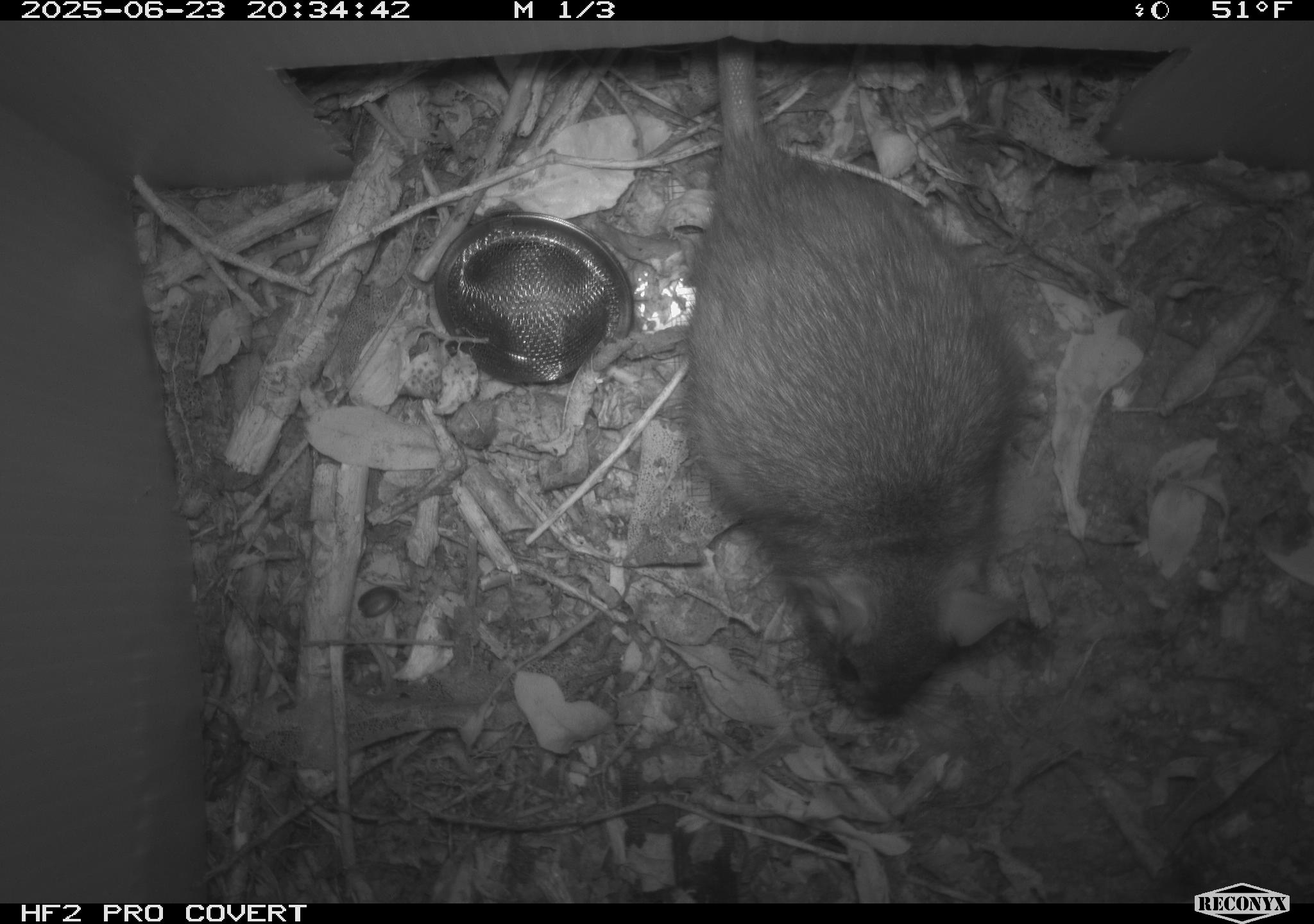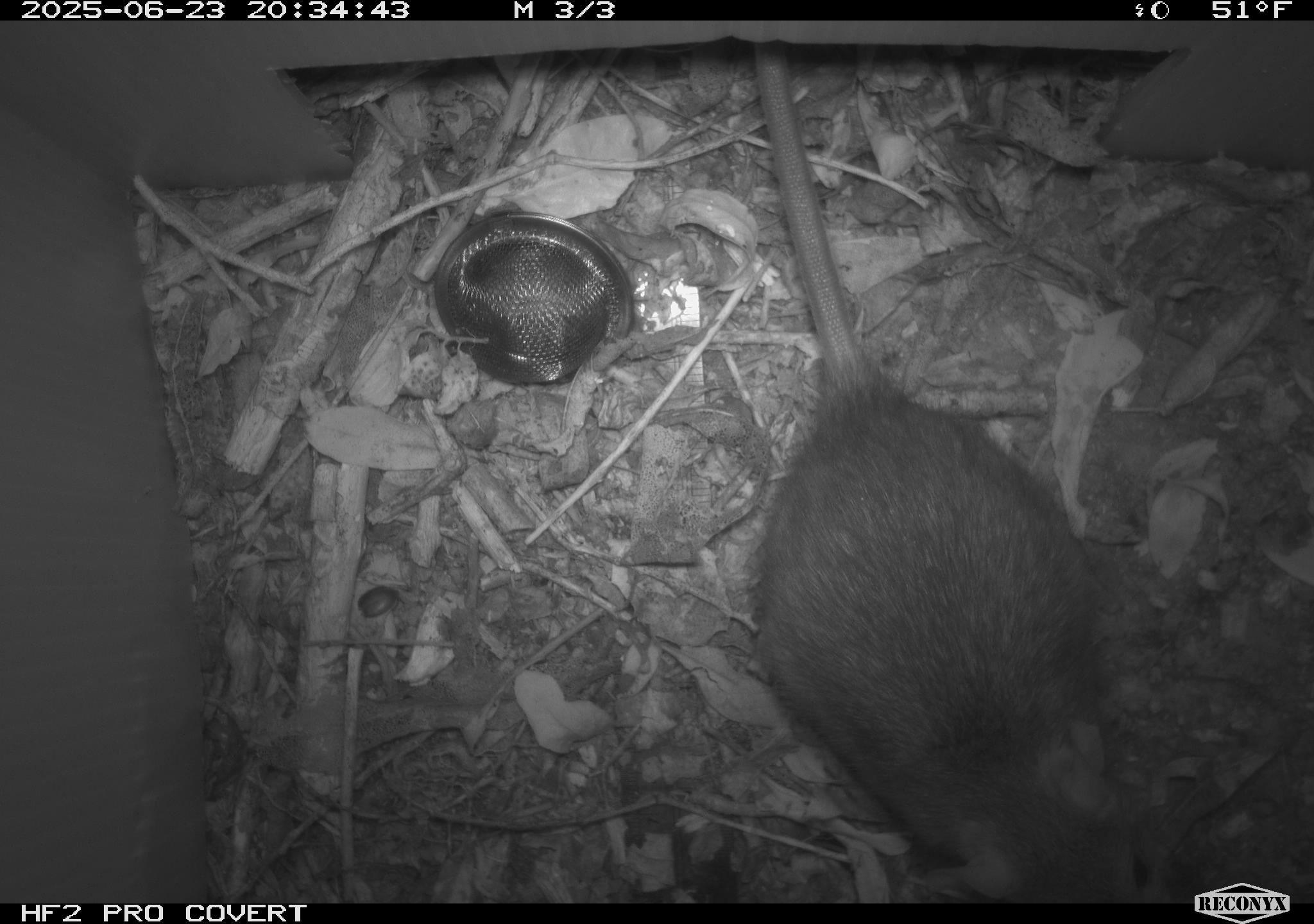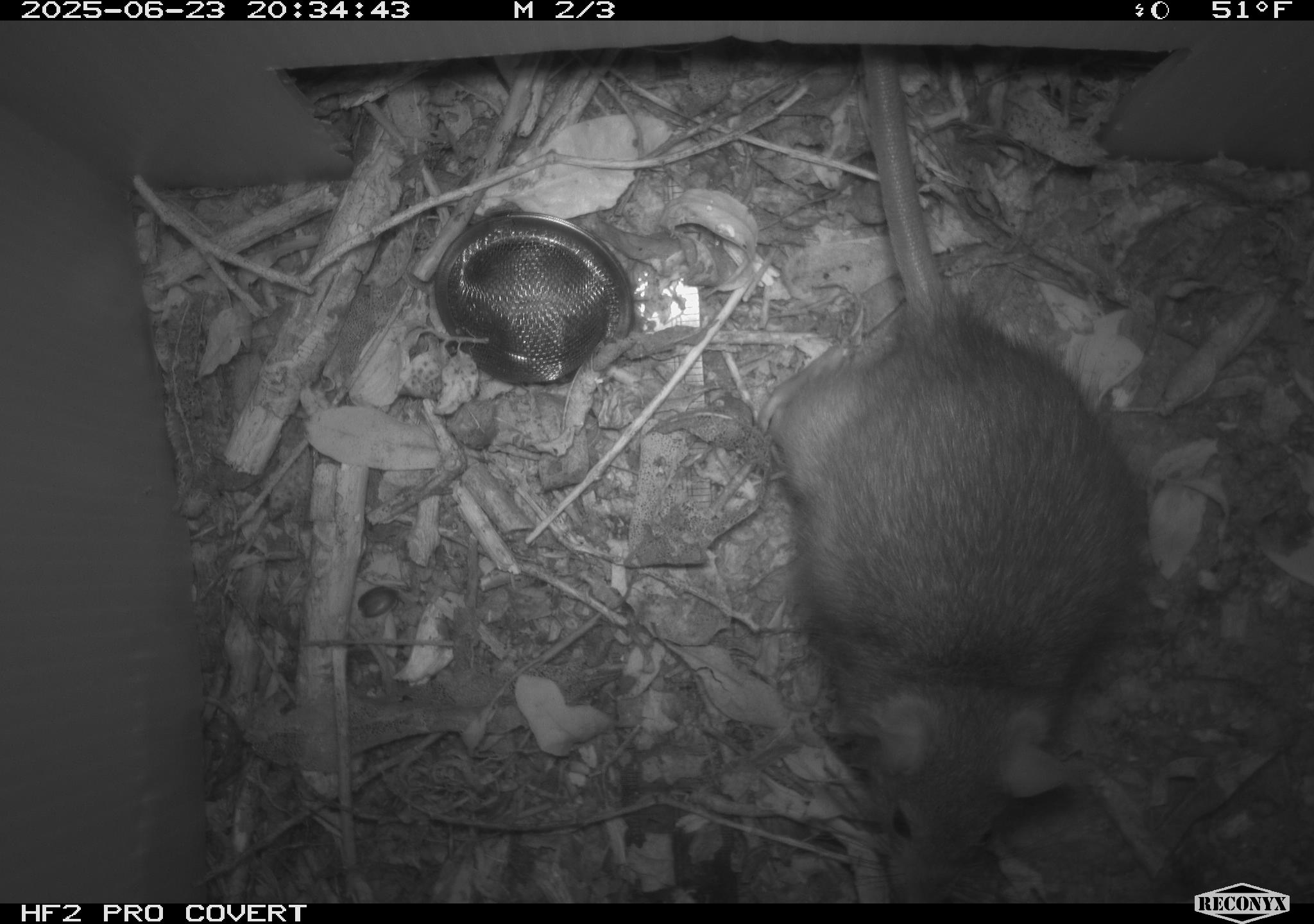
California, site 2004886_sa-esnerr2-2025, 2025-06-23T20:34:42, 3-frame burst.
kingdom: Animalia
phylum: Chordata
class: Mammalia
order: Rodentia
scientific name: Rodentia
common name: rodent